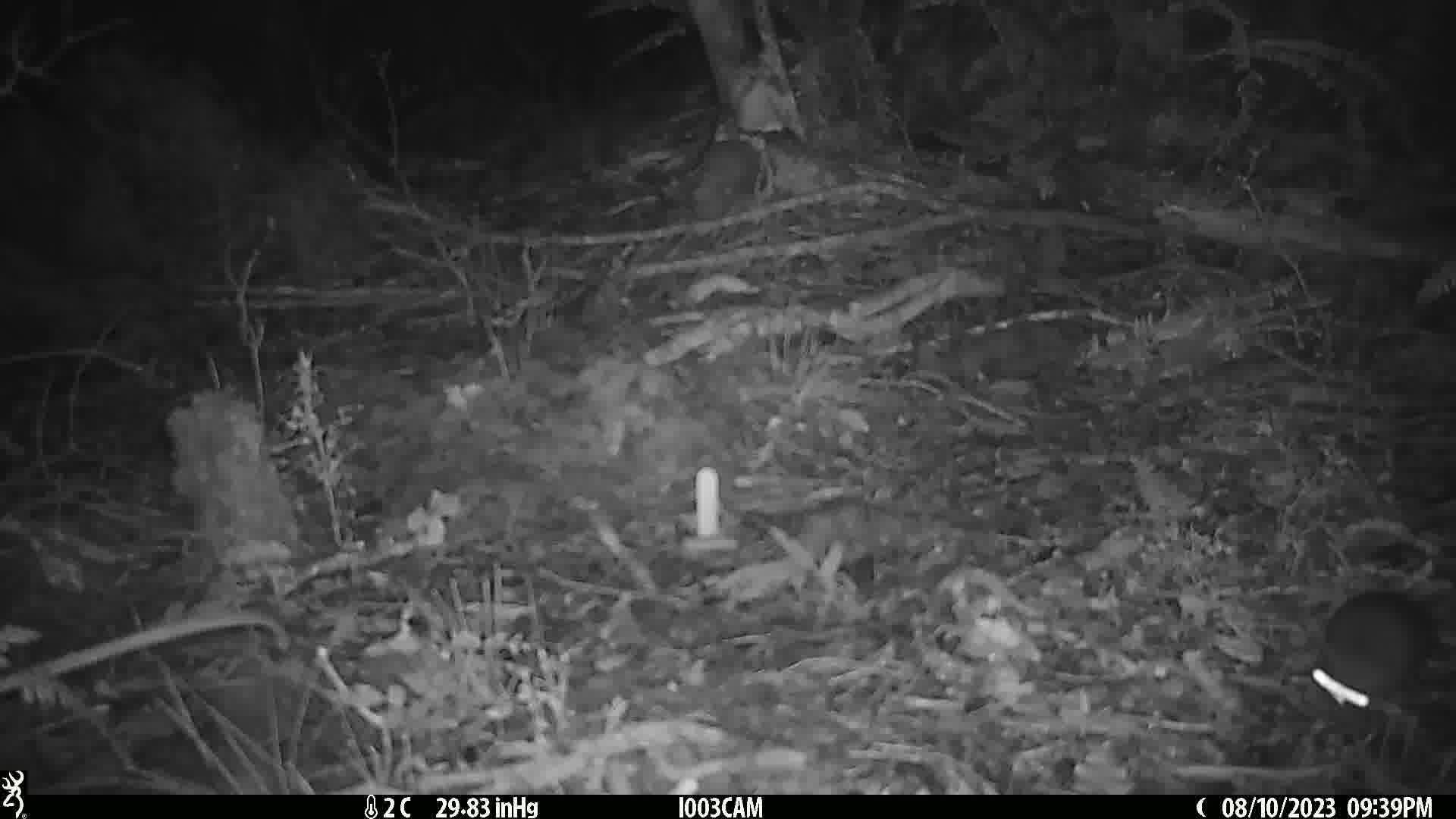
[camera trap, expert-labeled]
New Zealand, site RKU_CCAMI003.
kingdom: Animalia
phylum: Chordata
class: Mammalia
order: Rodentia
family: Muridae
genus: Rattus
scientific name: Rattus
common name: rat